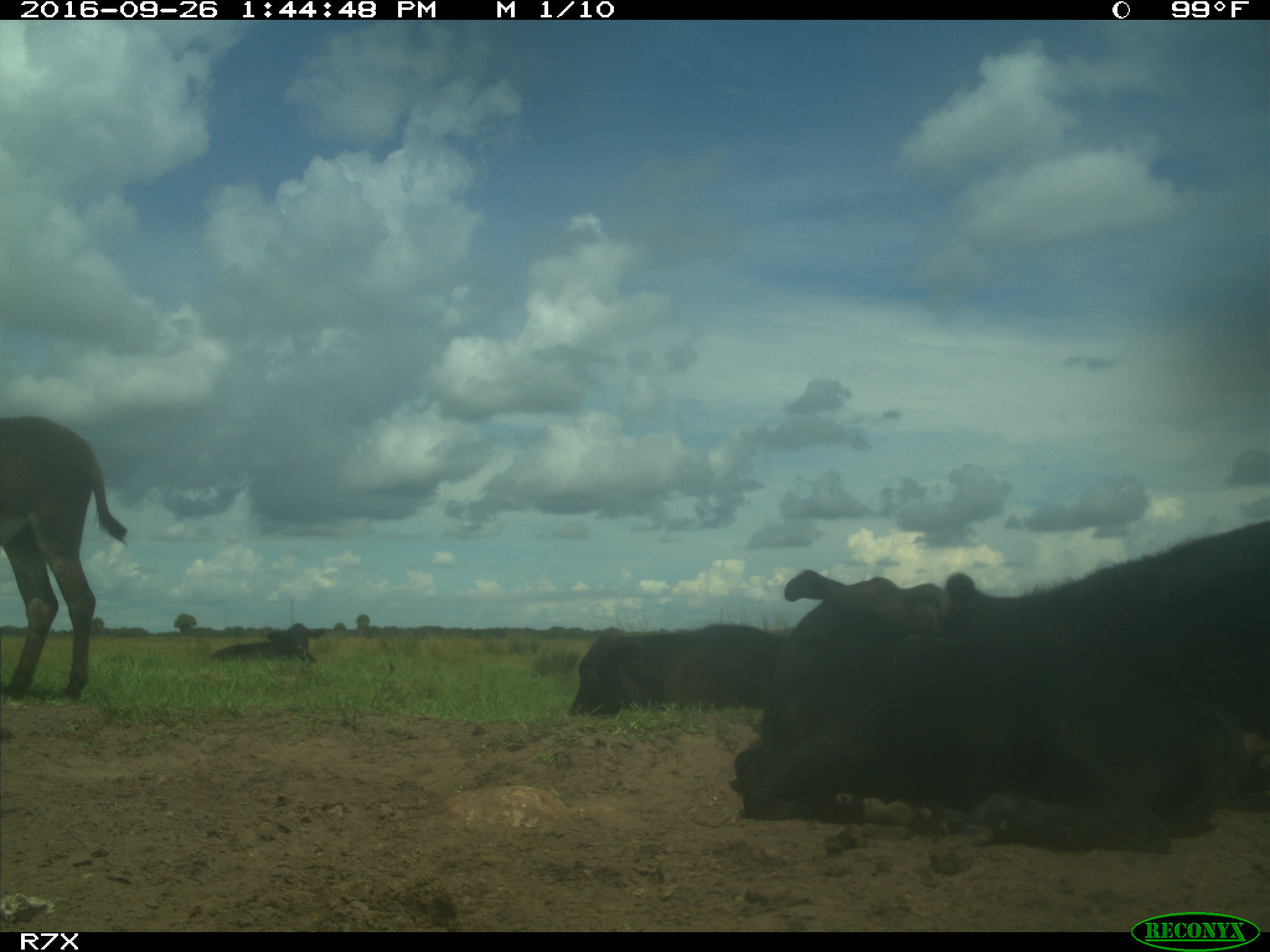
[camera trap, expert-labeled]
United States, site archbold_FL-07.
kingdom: Animalia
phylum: Chordata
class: Mammalia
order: Artiodactyla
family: Bovidae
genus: Bos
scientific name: Bos taurus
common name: domestic cow